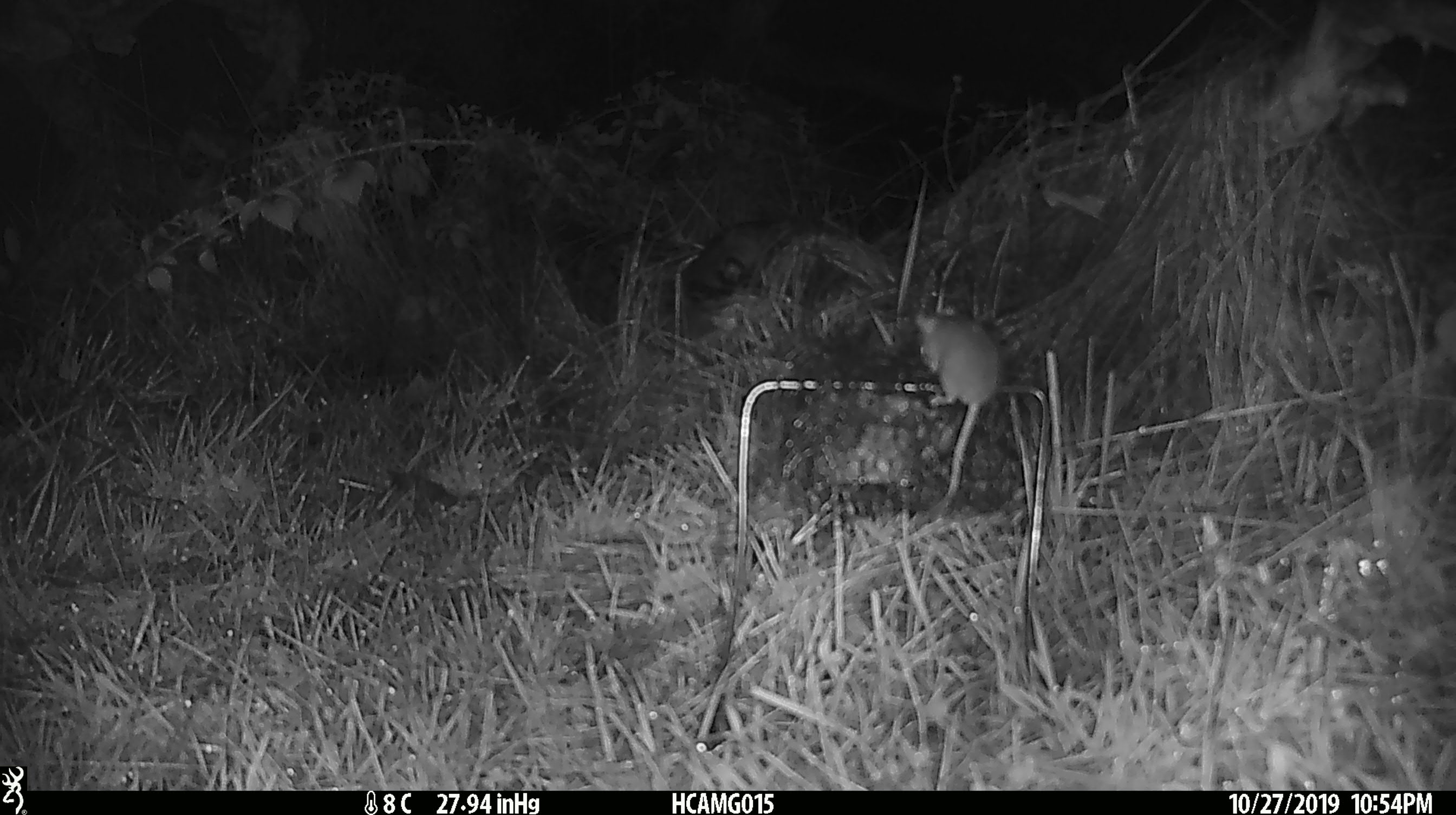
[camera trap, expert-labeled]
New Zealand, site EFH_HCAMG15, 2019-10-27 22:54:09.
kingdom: Animalia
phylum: Chordata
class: Mammalia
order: Rodentia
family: Muridae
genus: Mus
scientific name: Mus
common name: mouse